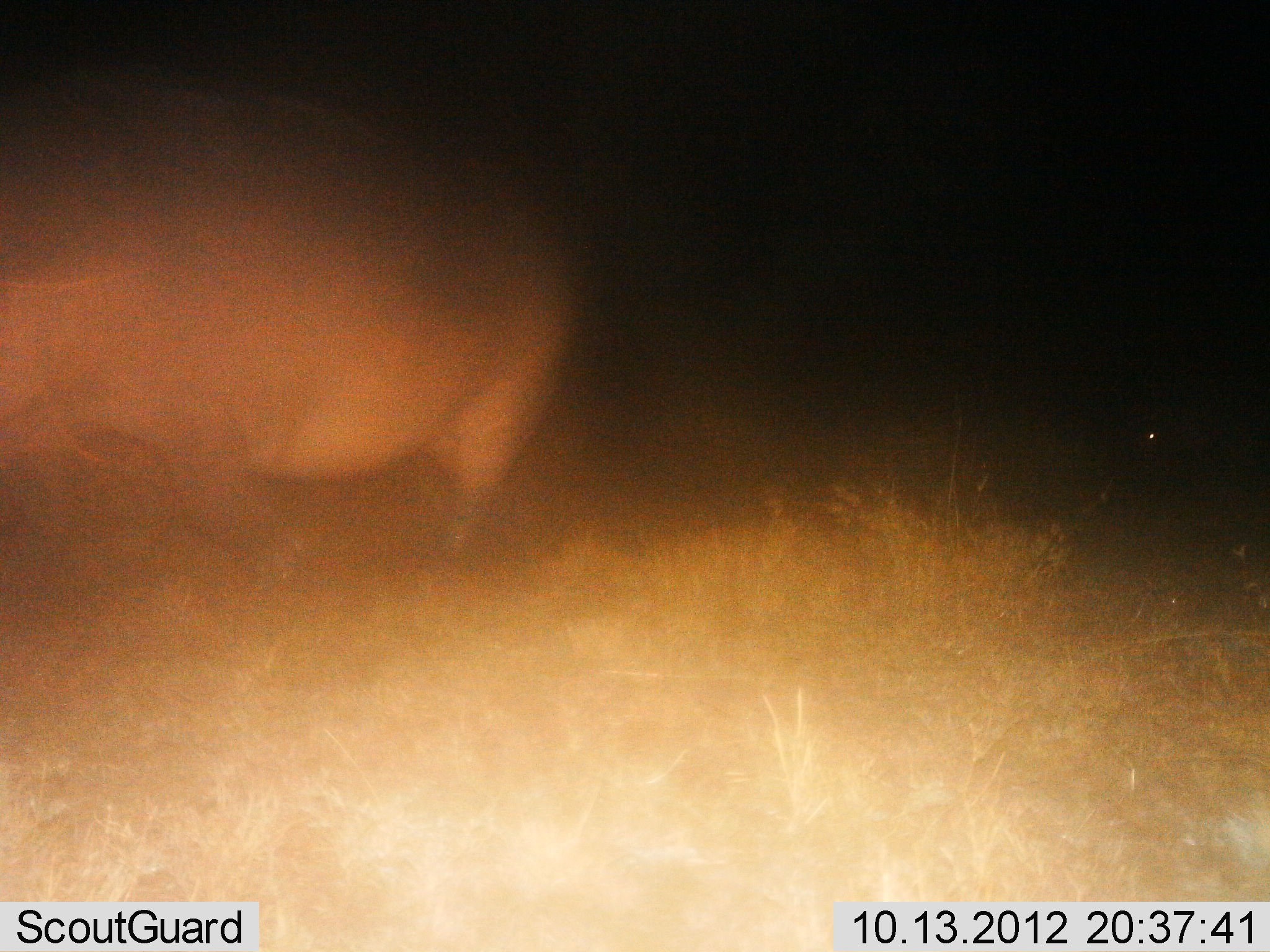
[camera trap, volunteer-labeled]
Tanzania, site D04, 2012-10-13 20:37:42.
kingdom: Animalia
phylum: Chordata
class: Mammalia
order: Artiodactyla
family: Hippopotamidae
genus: Hippopotamus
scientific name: Hippopotamus amphibius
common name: hippopotamus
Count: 1.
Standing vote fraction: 60%.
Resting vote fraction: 0%.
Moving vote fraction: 40%.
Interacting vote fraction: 0%.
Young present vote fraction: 0%.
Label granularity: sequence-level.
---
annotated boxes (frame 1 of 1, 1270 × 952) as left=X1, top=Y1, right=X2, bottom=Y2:
animal: left=0, top=78, right=603, bottom=591